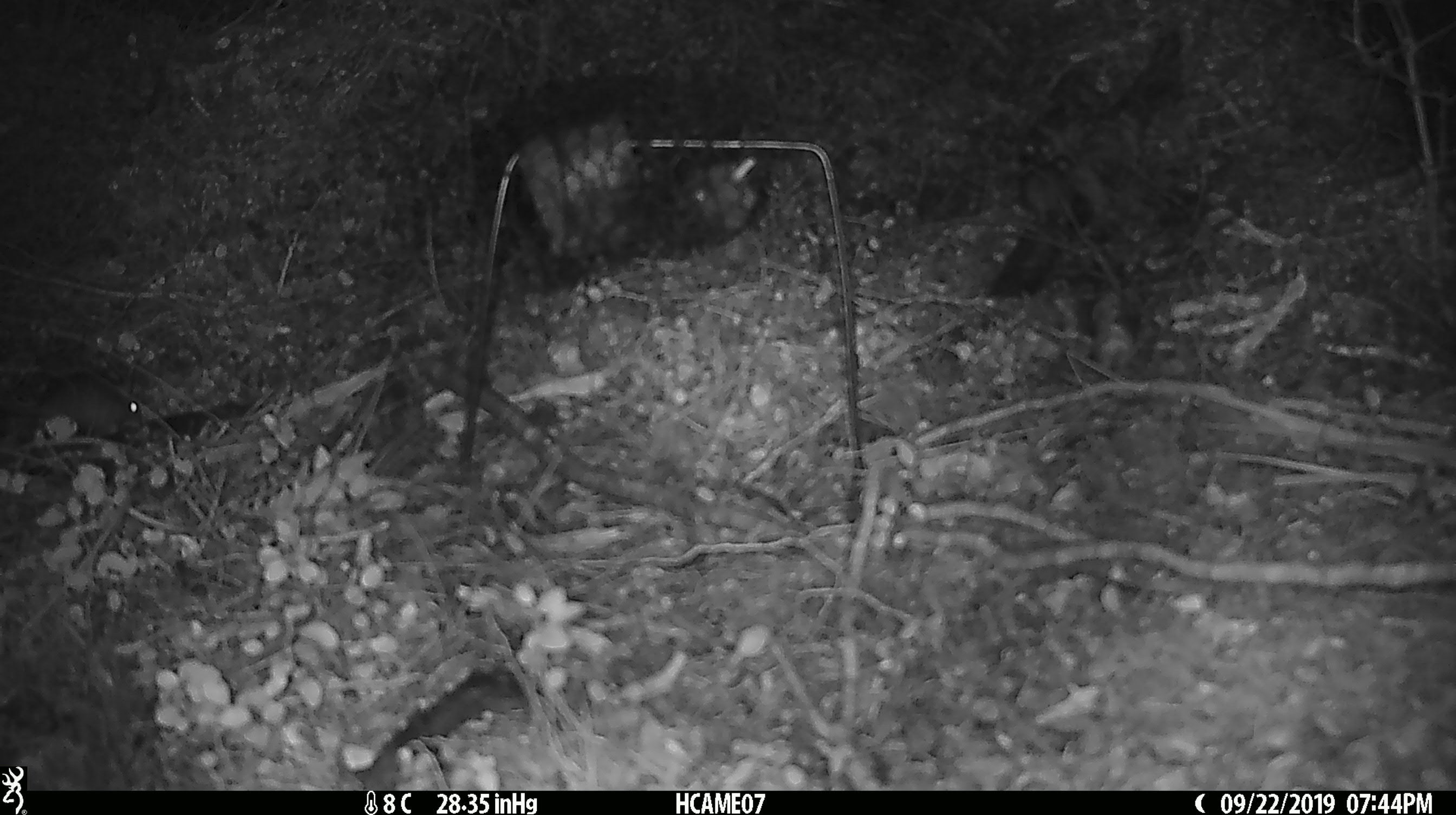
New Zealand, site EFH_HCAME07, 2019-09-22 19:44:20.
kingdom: Animalia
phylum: Chordata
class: Mammalia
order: Rodentia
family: Muridae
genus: Mus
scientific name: Mus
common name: mouse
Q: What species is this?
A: Mouse (Mus).